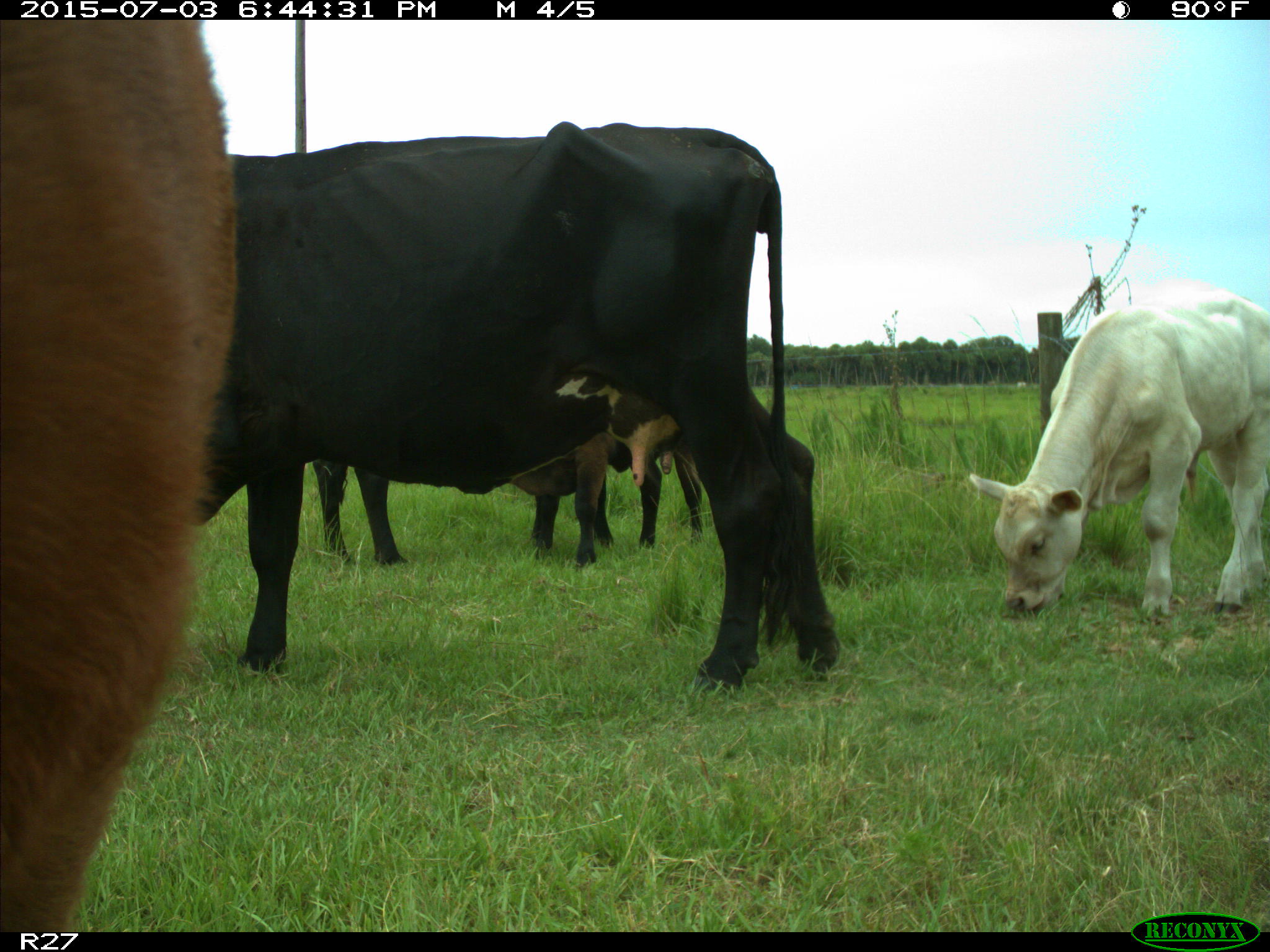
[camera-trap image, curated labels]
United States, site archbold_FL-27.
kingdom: Animalia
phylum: Chordata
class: Mammalia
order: Artiodactyla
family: Bovidae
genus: Bos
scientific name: Bos taurus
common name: domestic cow